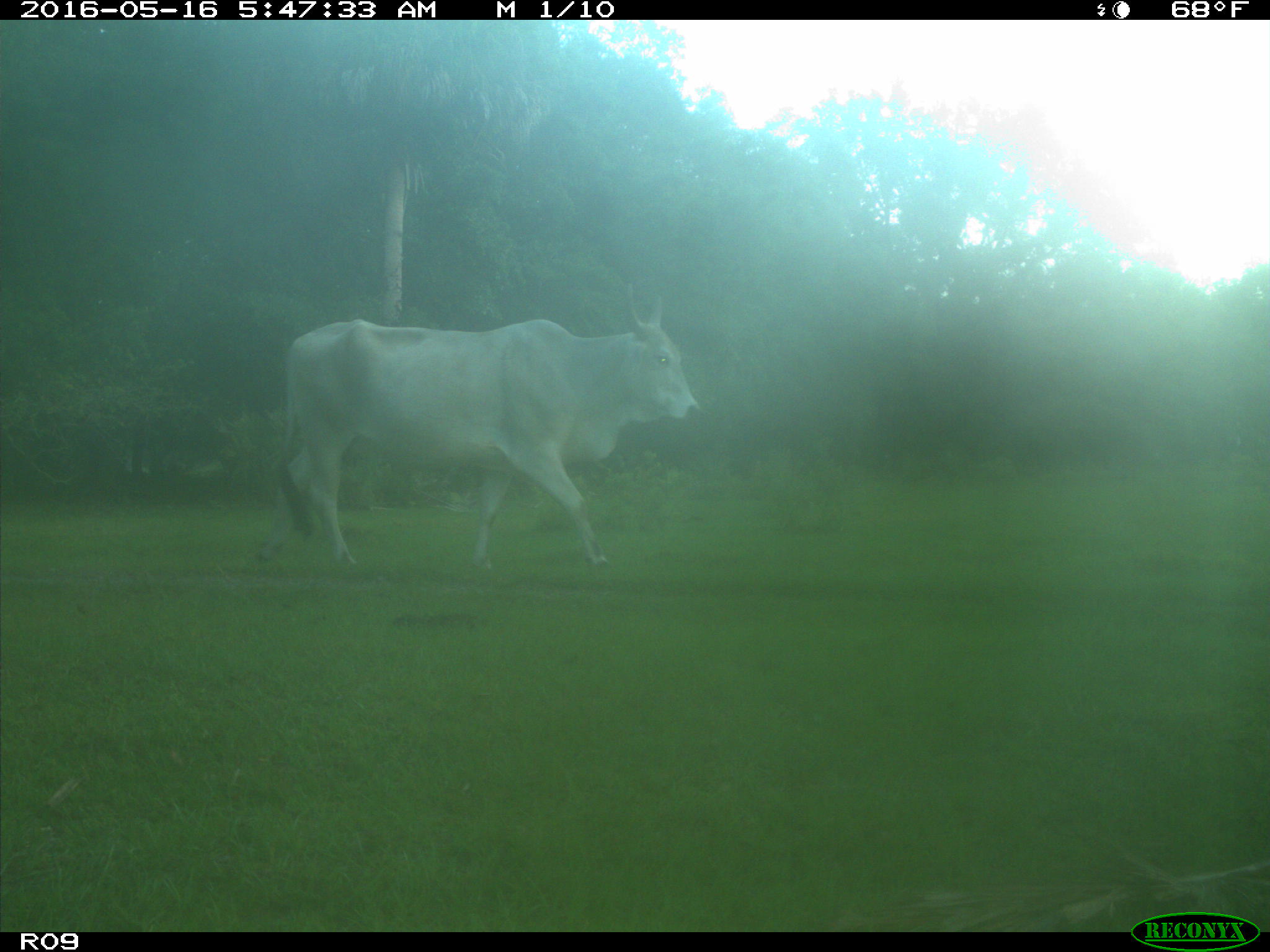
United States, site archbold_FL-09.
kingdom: Animalia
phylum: Chordata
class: Mammalia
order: Artiodactyla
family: Bovidae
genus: Bos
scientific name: Bos taurus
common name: domestic cow